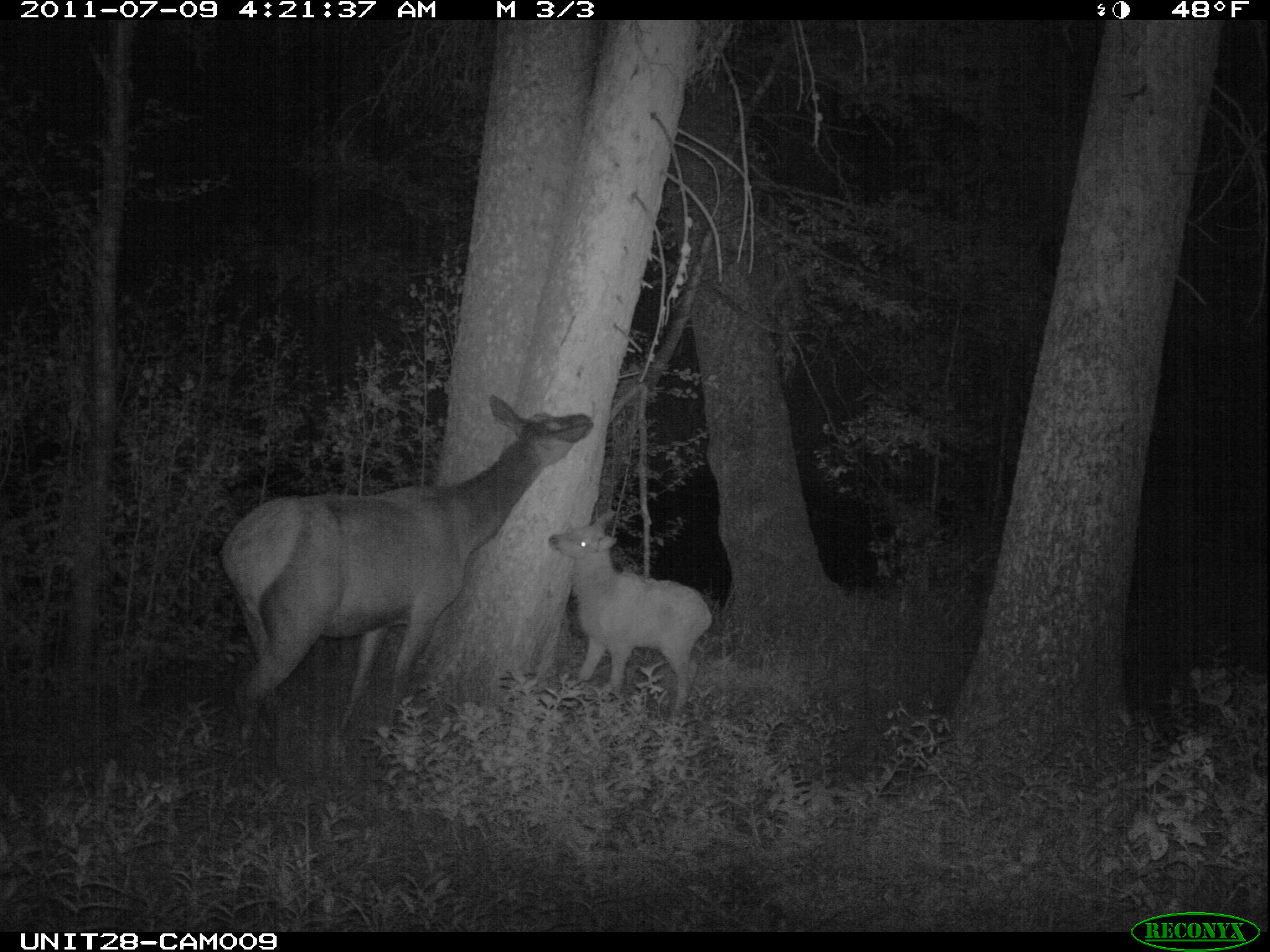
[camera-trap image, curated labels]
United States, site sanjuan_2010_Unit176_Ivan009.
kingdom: Animalia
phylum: Chordata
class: Mammalia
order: Artiodactyla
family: Cervidae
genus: Cervus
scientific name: Cervus elaphus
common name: red deer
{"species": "Cervus elaphus (red deer)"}